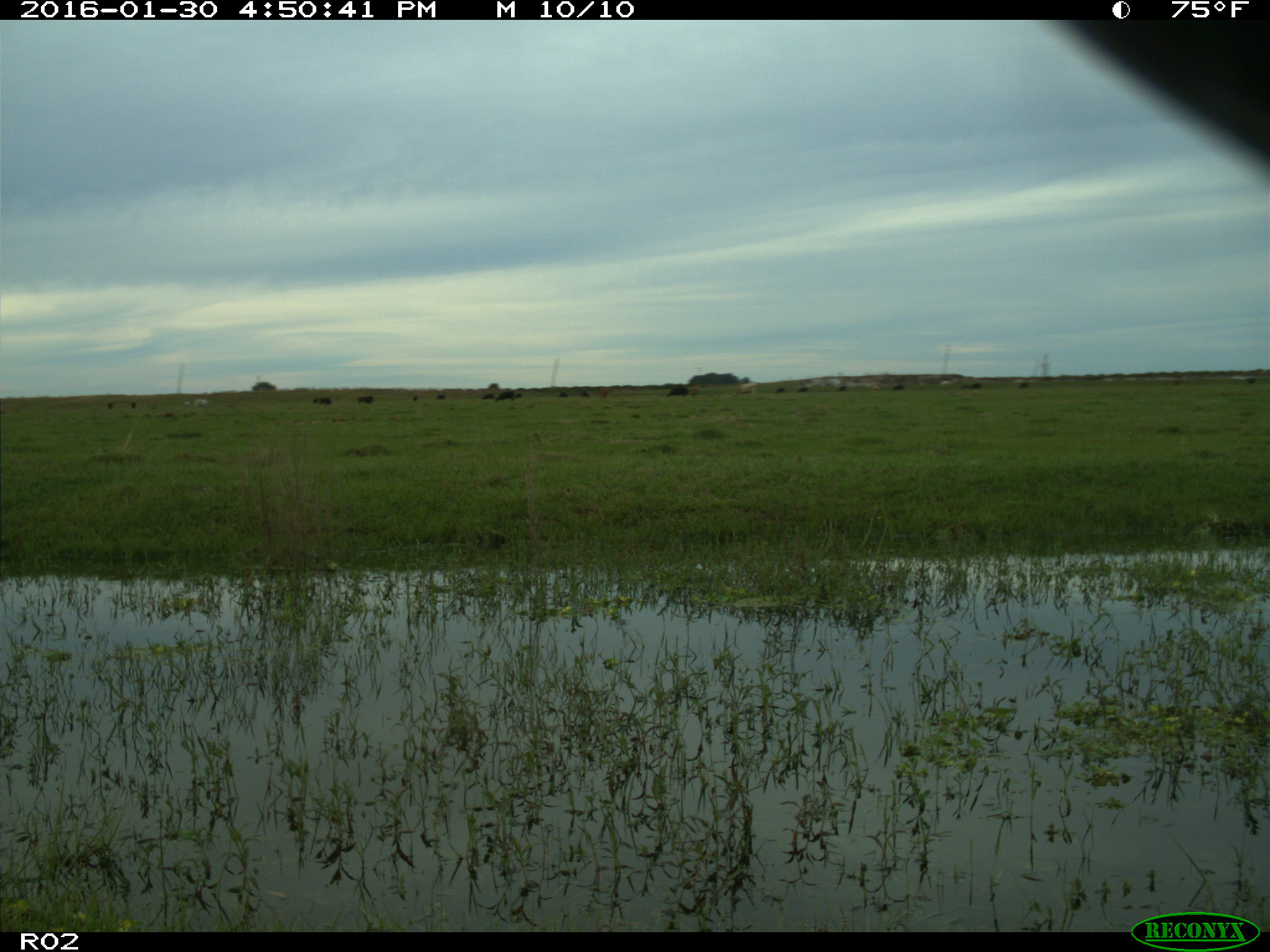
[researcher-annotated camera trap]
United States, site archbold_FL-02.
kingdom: Animalia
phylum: Chordata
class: Mammalia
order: Artiodactyla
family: Bovidae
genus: Bos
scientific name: Bos taurus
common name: domestic cow